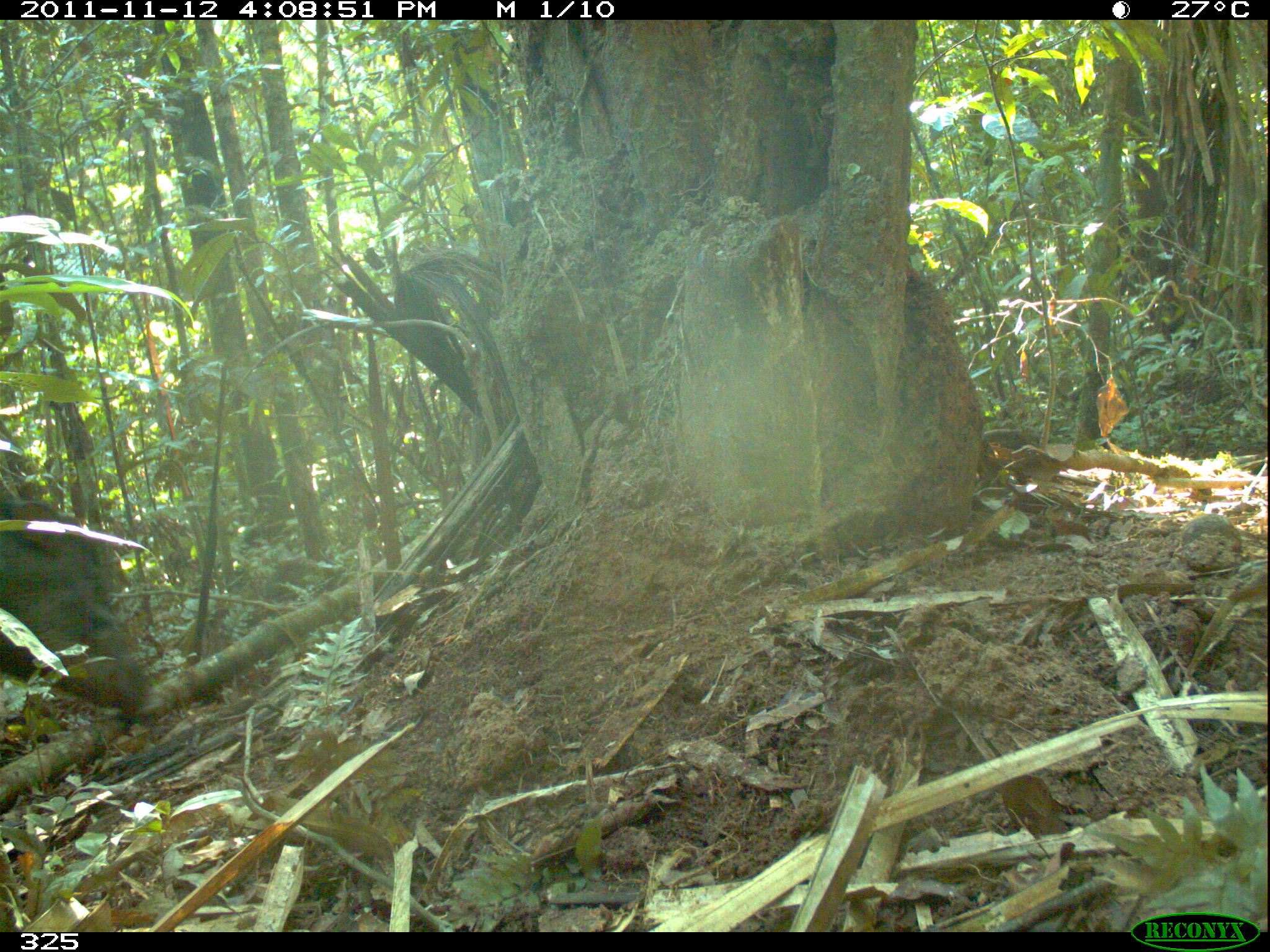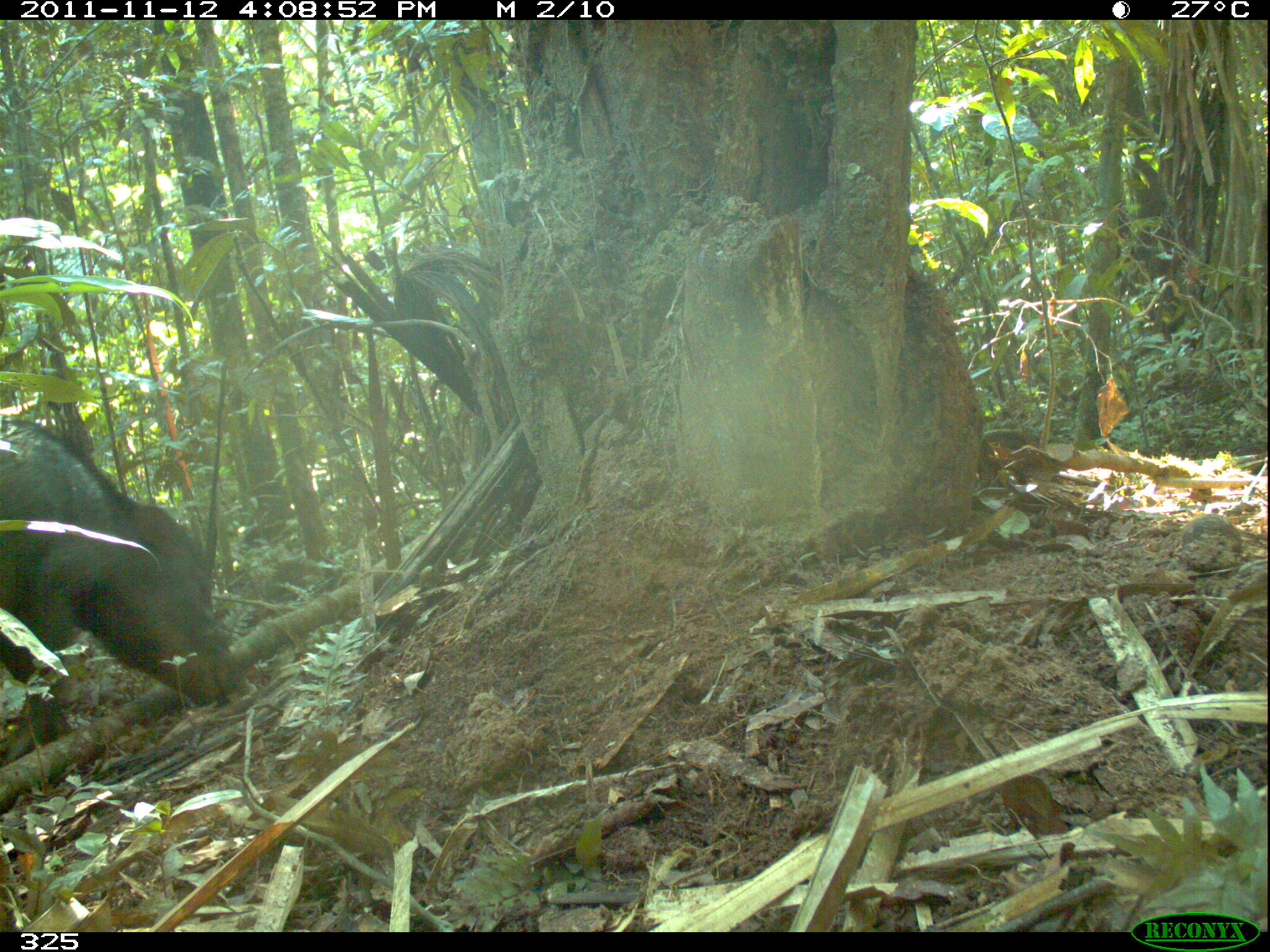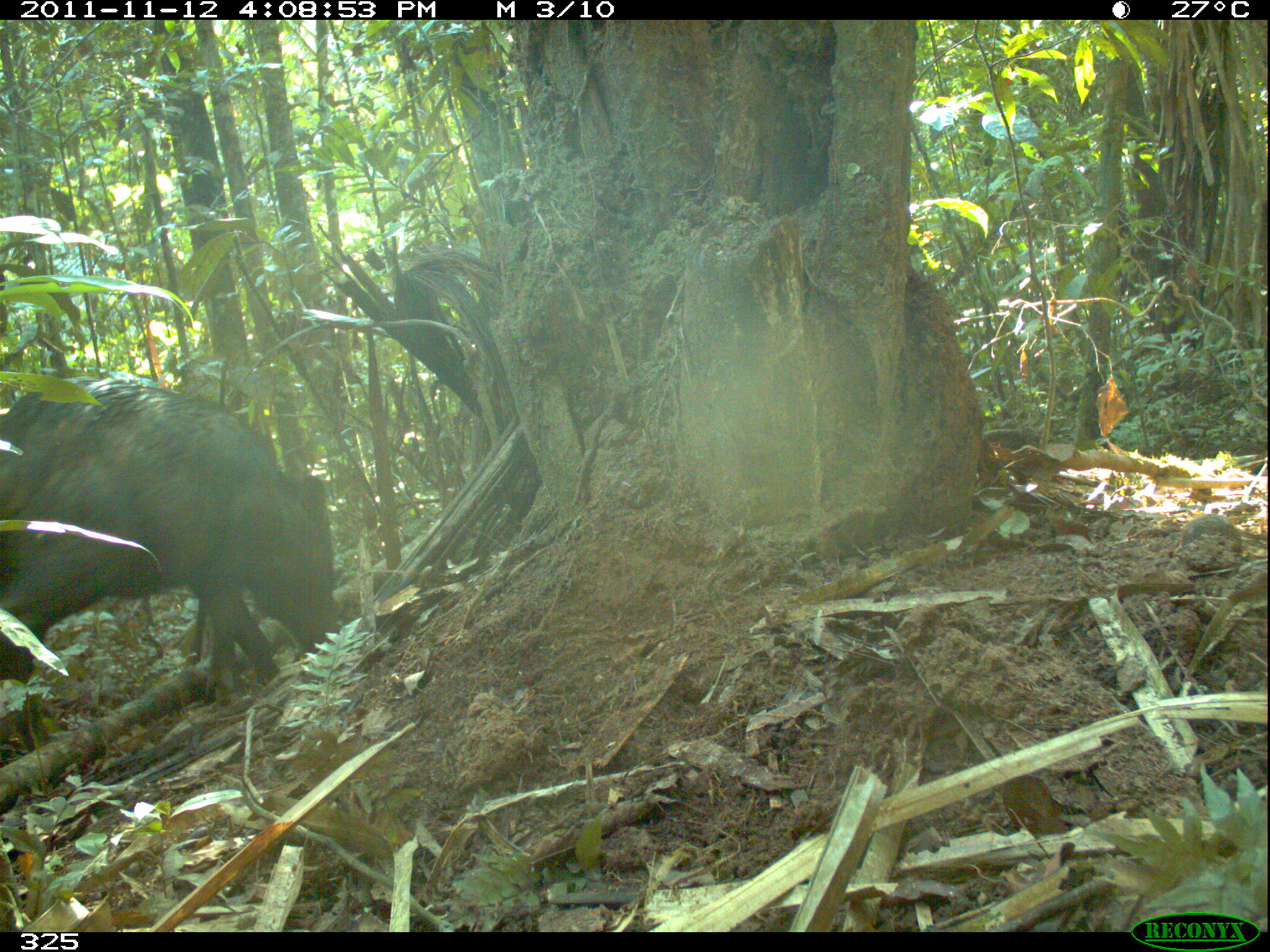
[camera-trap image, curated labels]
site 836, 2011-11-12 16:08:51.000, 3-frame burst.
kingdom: Animalia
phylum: Chordata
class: Mammalia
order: Artiodactyla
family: Tayassuidae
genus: Tayassu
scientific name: Tayassu pecari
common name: white-lipped peccary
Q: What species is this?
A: Tayassu pecari (white-lipped peccary).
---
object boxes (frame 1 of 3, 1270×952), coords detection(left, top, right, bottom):
tayassu pecari: detection(0, 499, 151, 717)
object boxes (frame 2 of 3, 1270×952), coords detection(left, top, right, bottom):
tayassu pecari: detection(0, 413, 237, 751)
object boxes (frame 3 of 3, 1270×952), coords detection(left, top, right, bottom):
tayassu pecari: detection(0, 378, 338, 746)